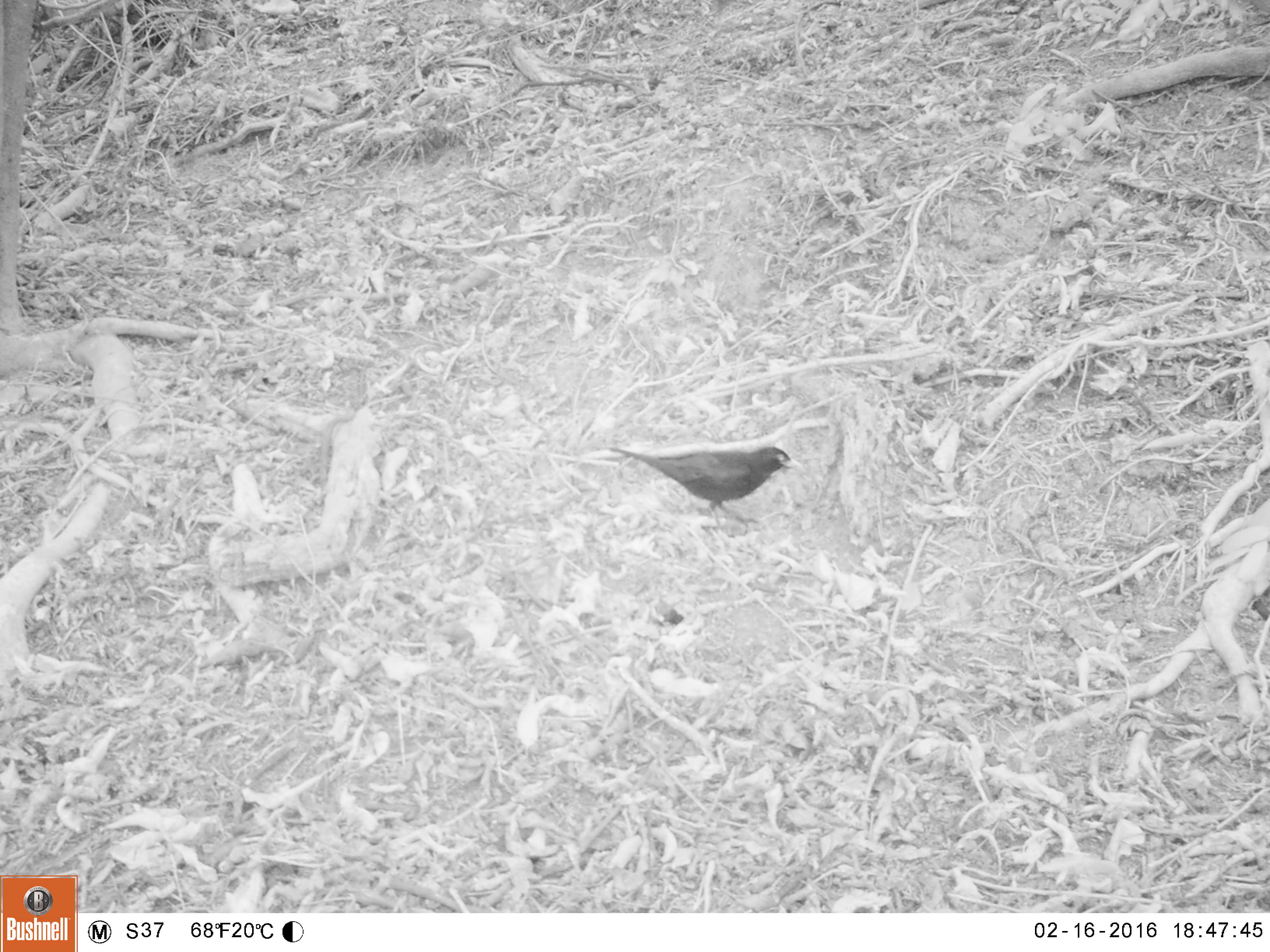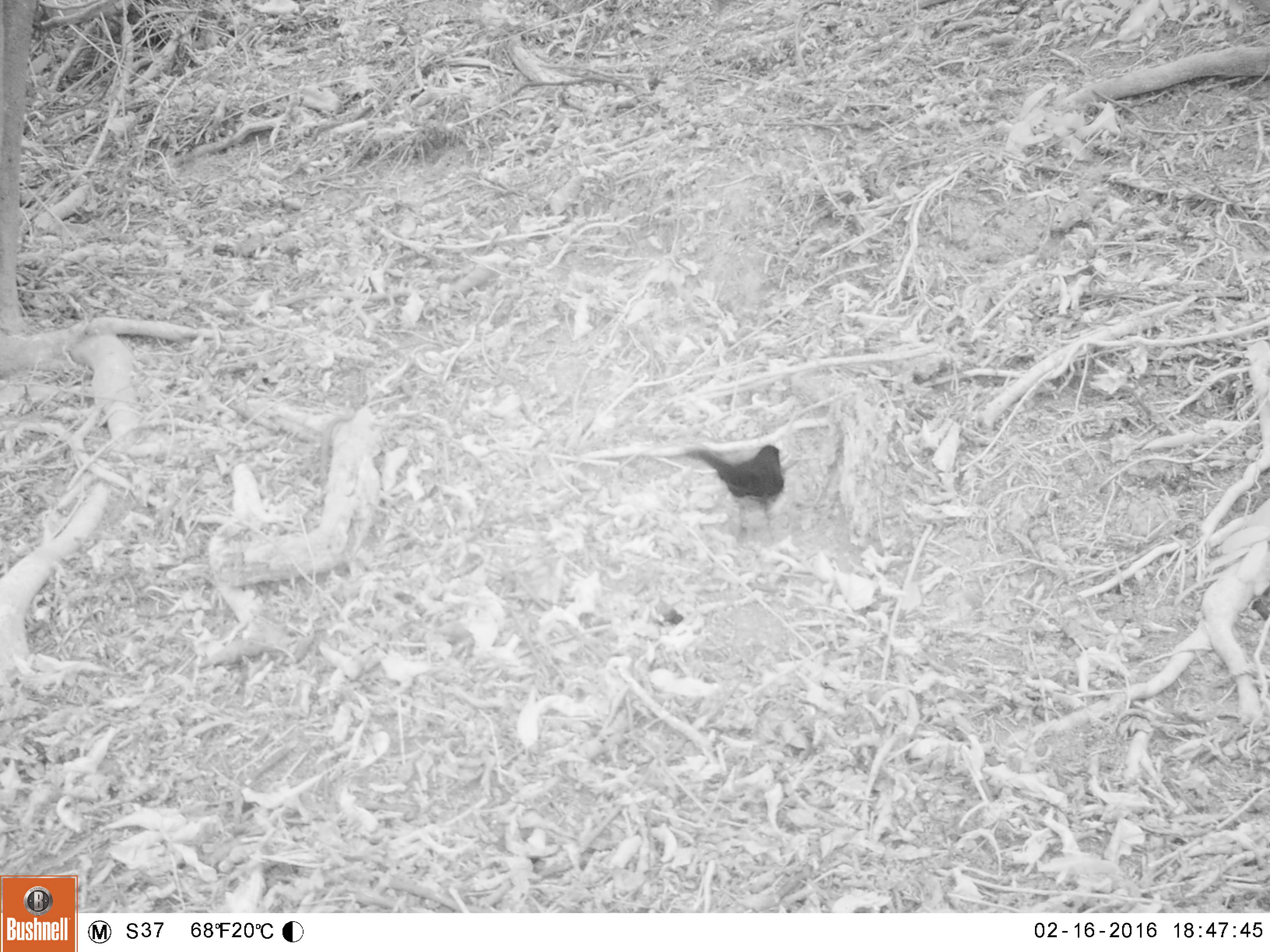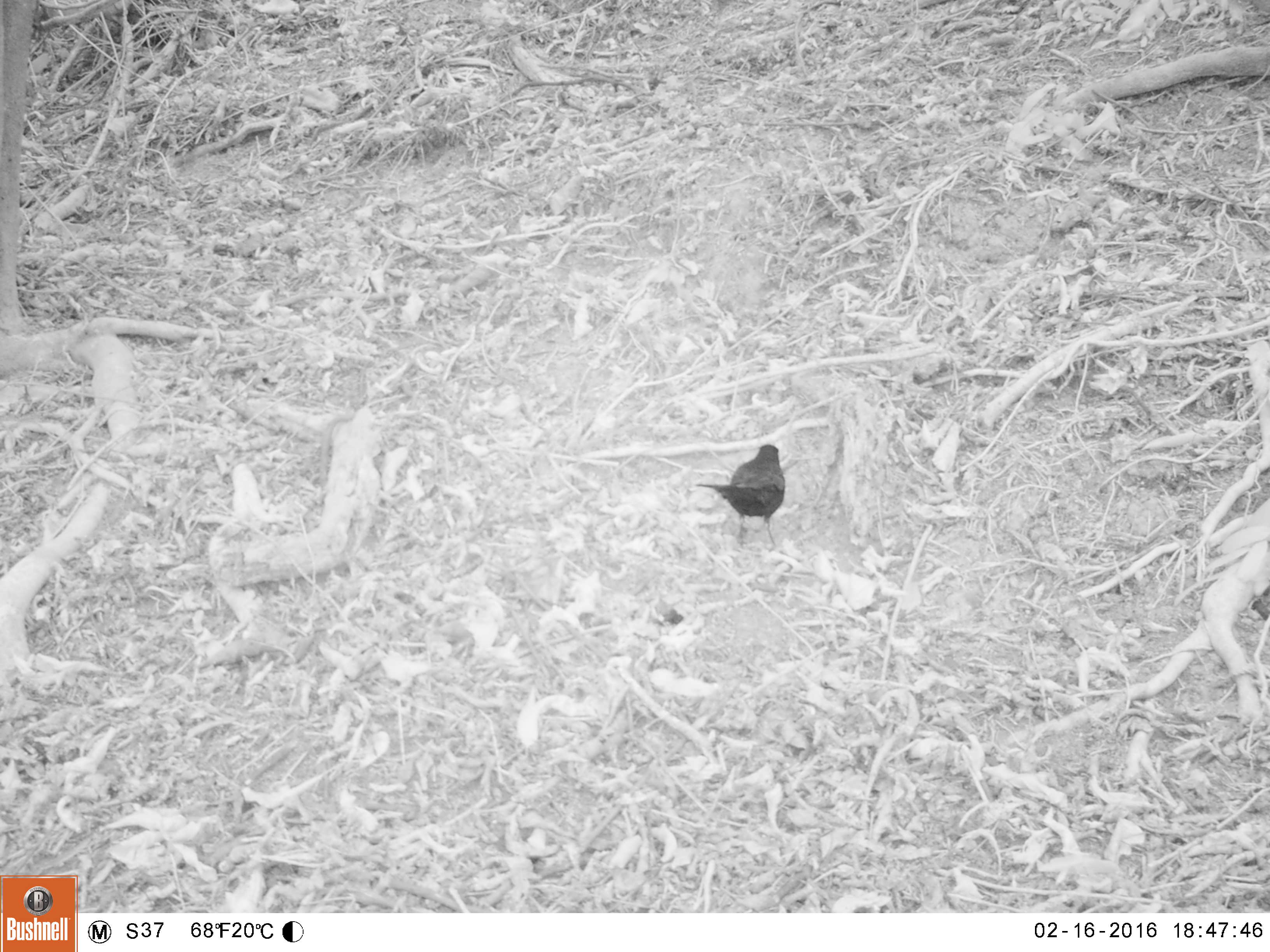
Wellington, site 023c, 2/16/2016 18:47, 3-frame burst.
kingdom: Animalia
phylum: Chordata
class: Aves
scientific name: Aves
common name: bird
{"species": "bird (Aves)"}